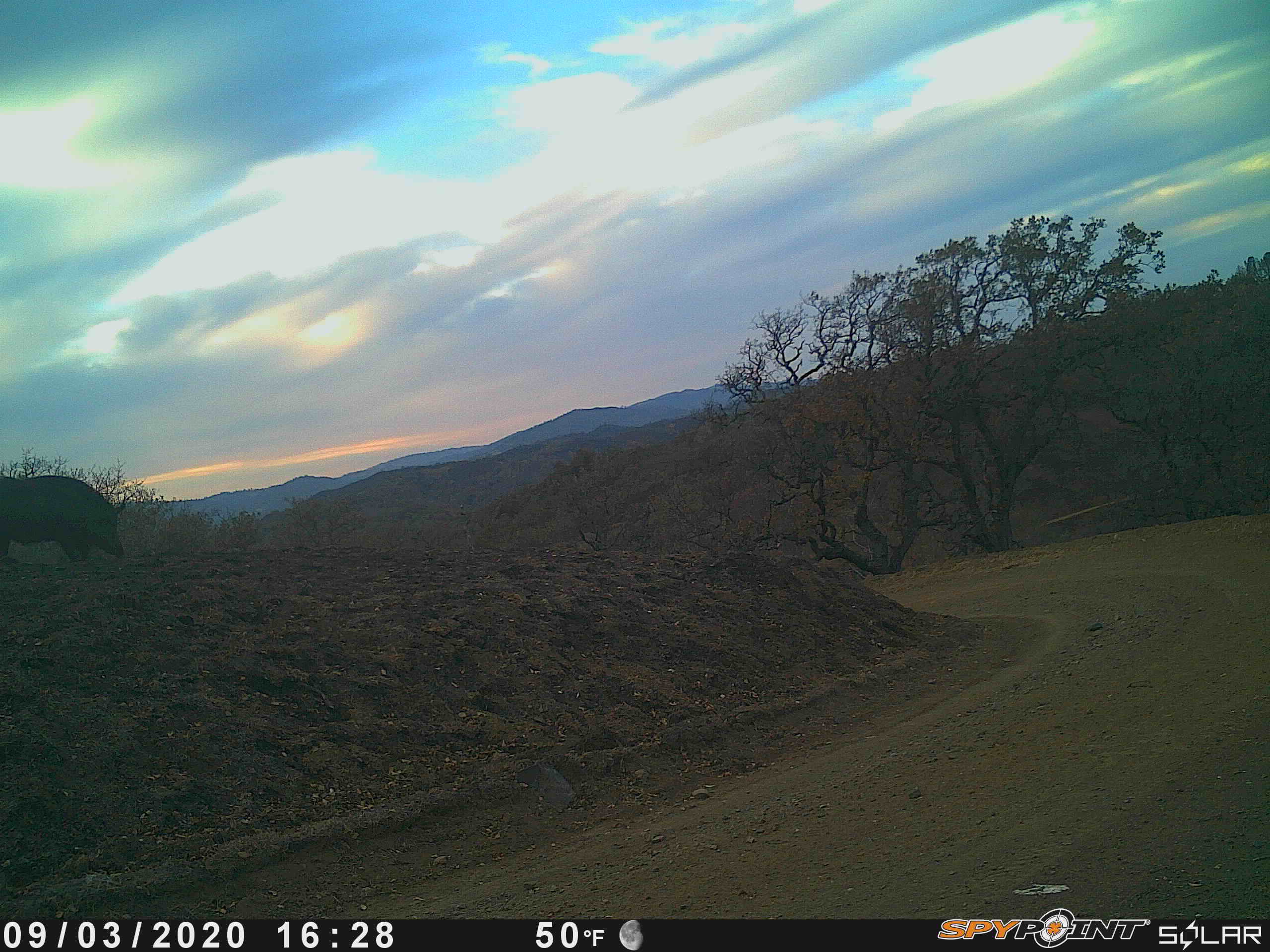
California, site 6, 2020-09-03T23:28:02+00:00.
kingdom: Animalia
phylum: Chordata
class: Mammalia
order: Artiodactyla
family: Suidae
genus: Sus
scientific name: Sus scrofa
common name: wild boar